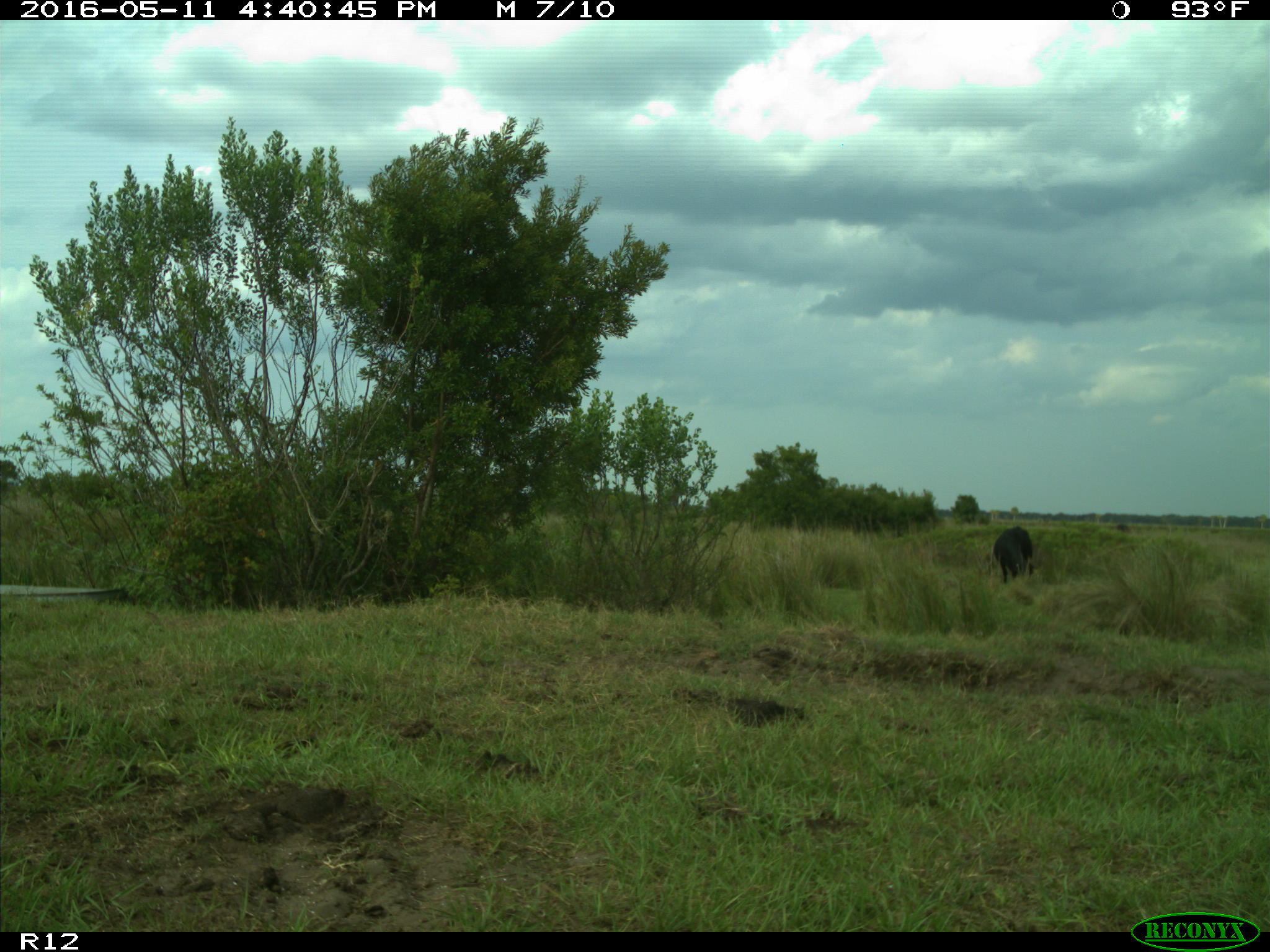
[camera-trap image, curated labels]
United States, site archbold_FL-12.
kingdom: Animalia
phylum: Chordata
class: Mammalia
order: Artiodactyla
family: Bovidae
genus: Bos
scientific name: Bos taurus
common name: domestic cow